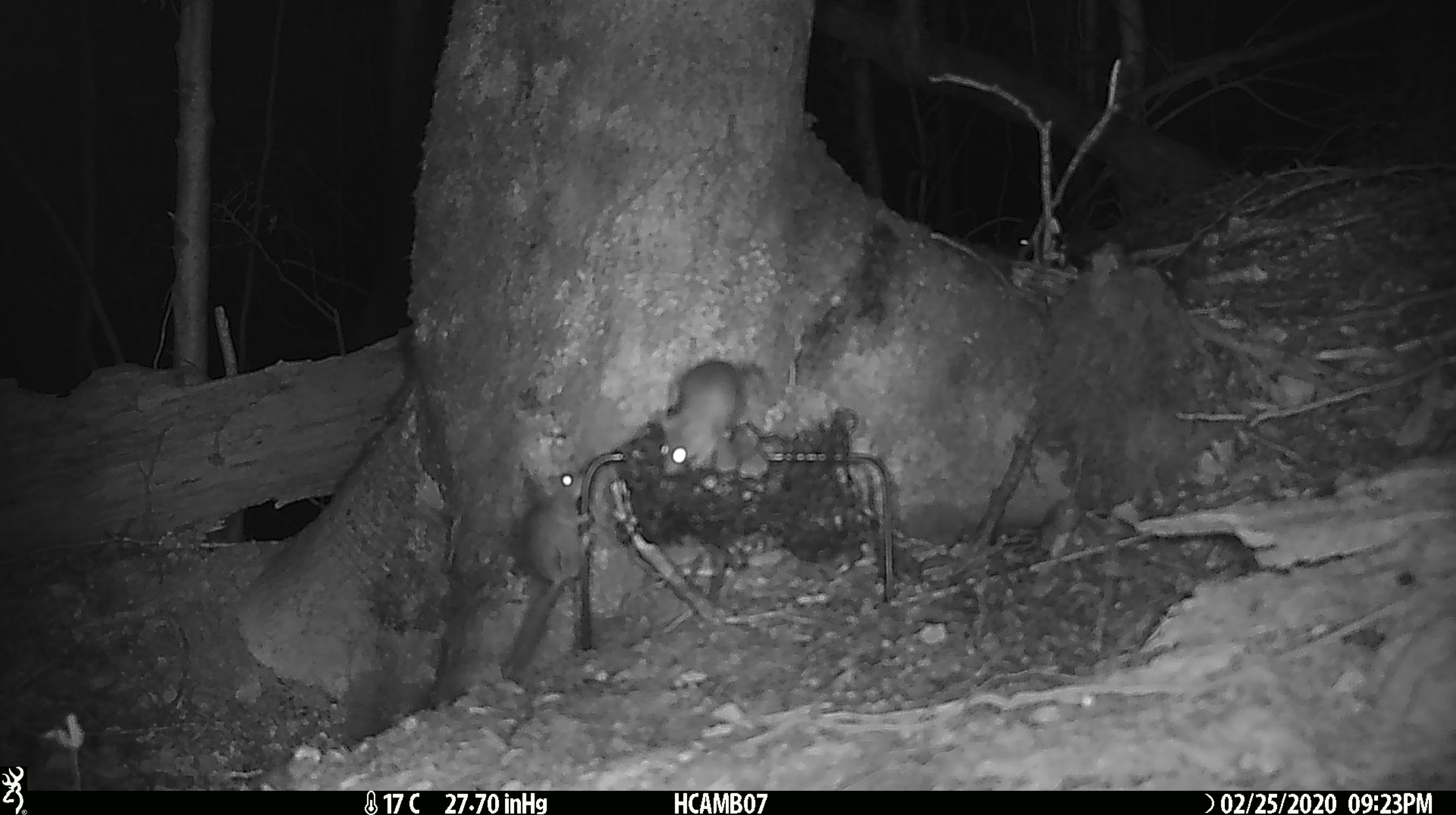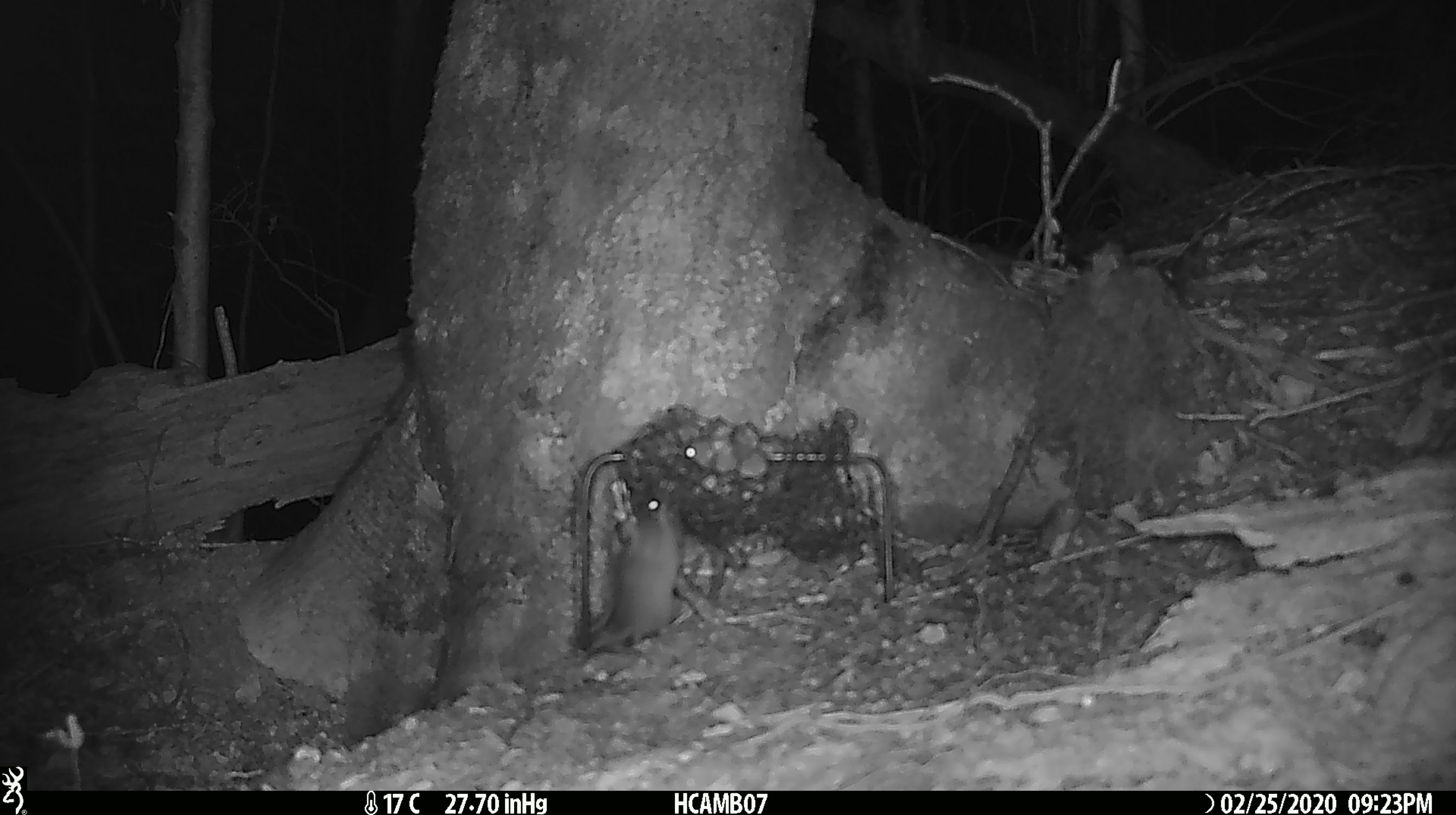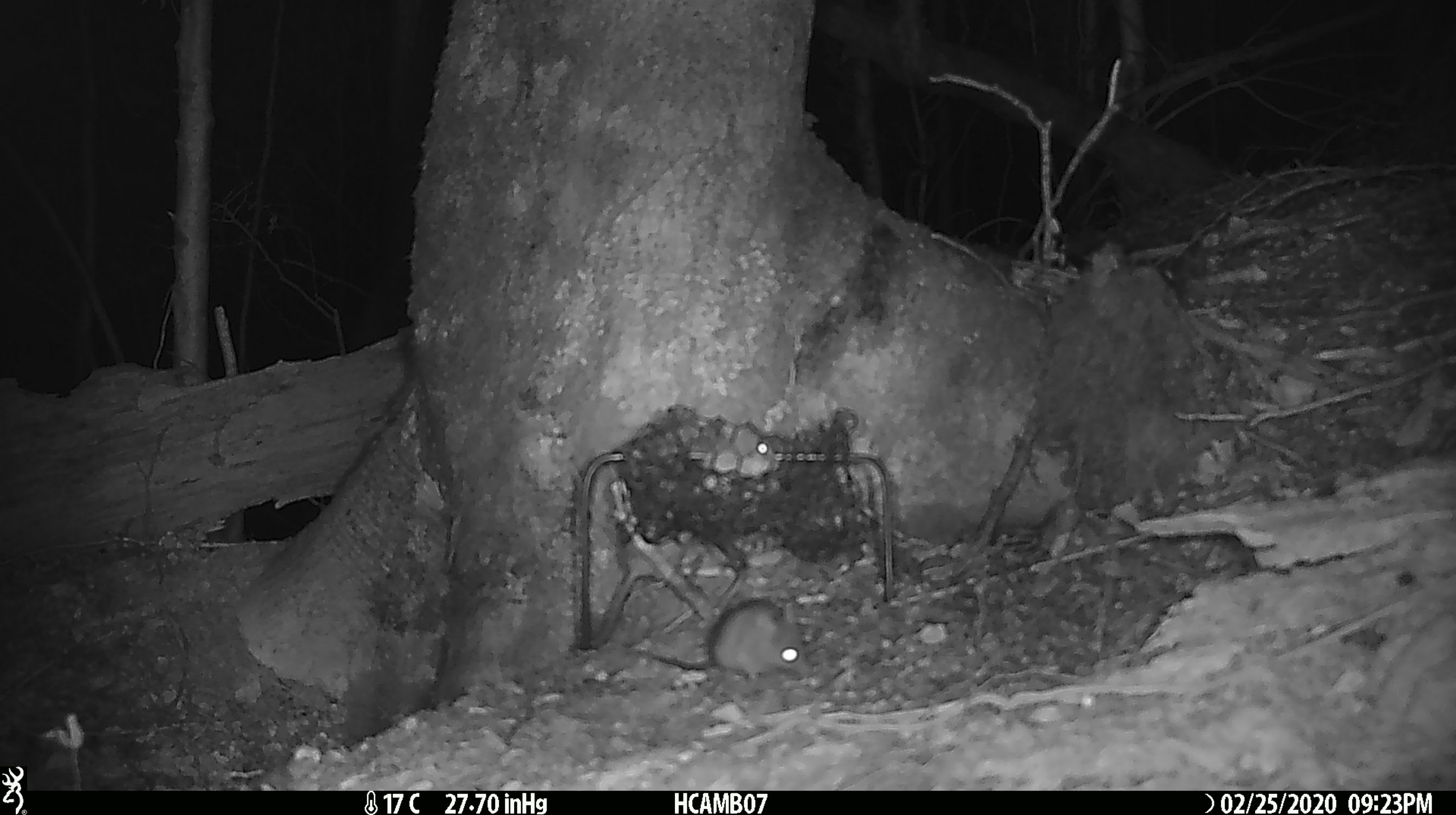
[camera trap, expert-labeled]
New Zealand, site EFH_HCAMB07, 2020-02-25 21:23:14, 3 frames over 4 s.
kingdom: Animalia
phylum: Chordata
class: Mammalia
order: Rodentia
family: Muridae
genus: Mus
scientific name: Mus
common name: mouse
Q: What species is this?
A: Mouse (Mus).